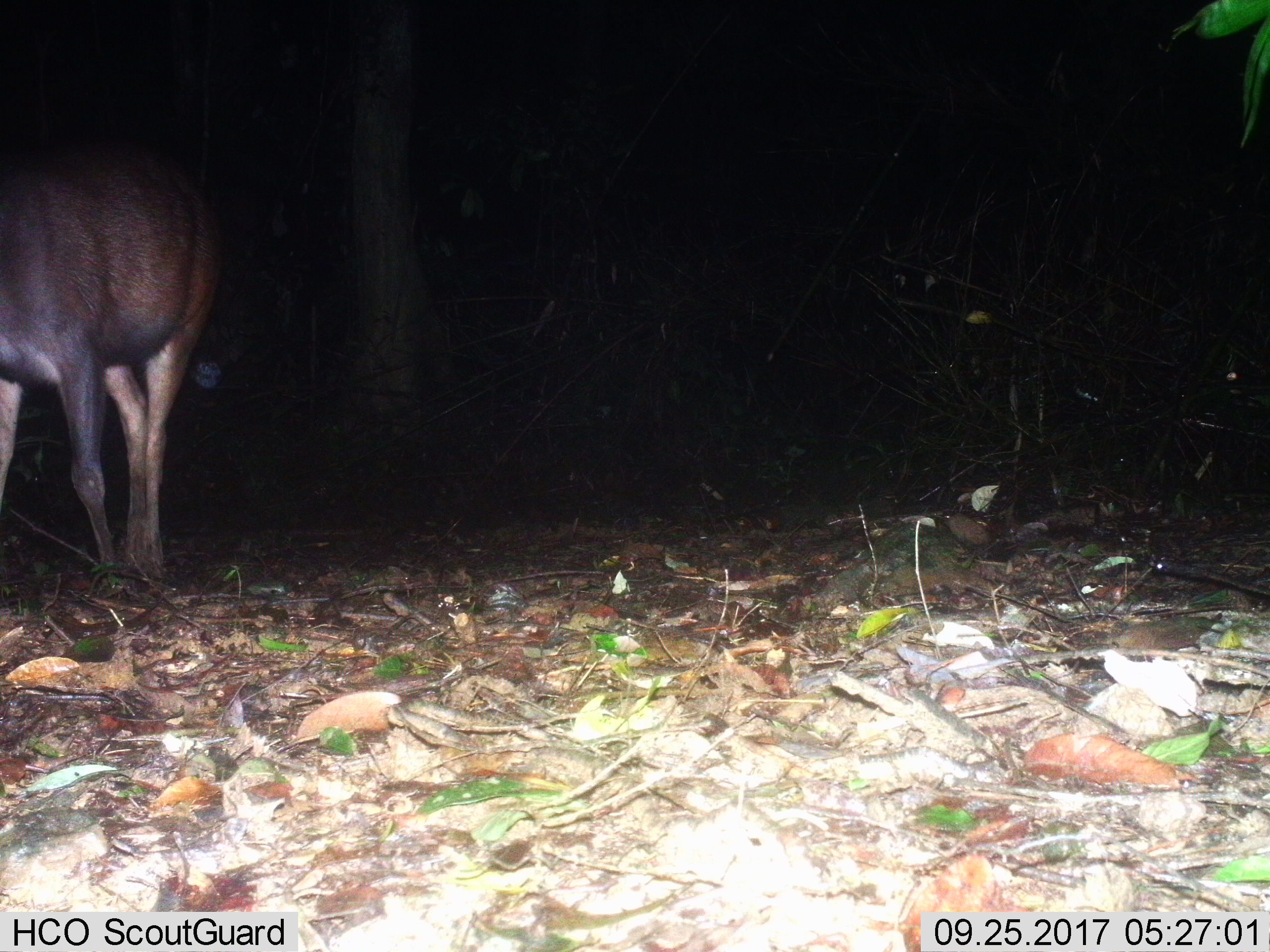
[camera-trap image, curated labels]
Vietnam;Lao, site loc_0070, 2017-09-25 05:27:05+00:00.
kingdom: Animalia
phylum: Chordata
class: Mammalia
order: Artiodactyla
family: Cervidae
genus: Rusa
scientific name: Rusa unicolor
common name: sambar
Sambar (Rusa unicolor). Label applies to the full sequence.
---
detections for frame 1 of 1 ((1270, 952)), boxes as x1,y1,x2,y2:
sambar: 0,139,222,578; 188,269,273,387